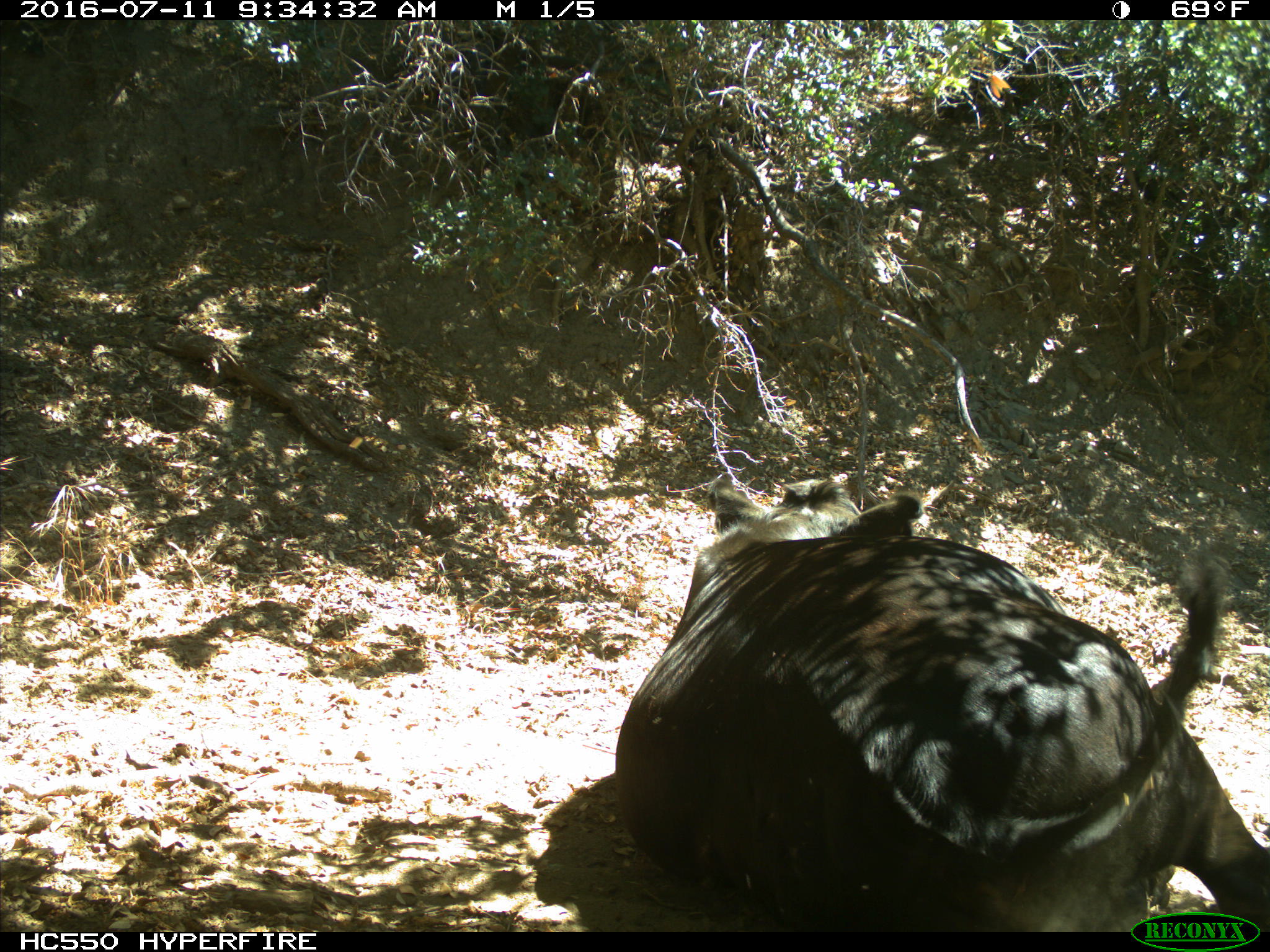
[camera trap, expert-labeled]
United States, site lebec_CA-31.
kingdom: Animalia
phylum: Chordata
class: Mammalia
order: Artiodactyla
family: Bovidae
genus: Bos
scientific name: Bos taurus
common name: domestic cow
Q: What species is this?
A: Bos taurus (domestic cow).